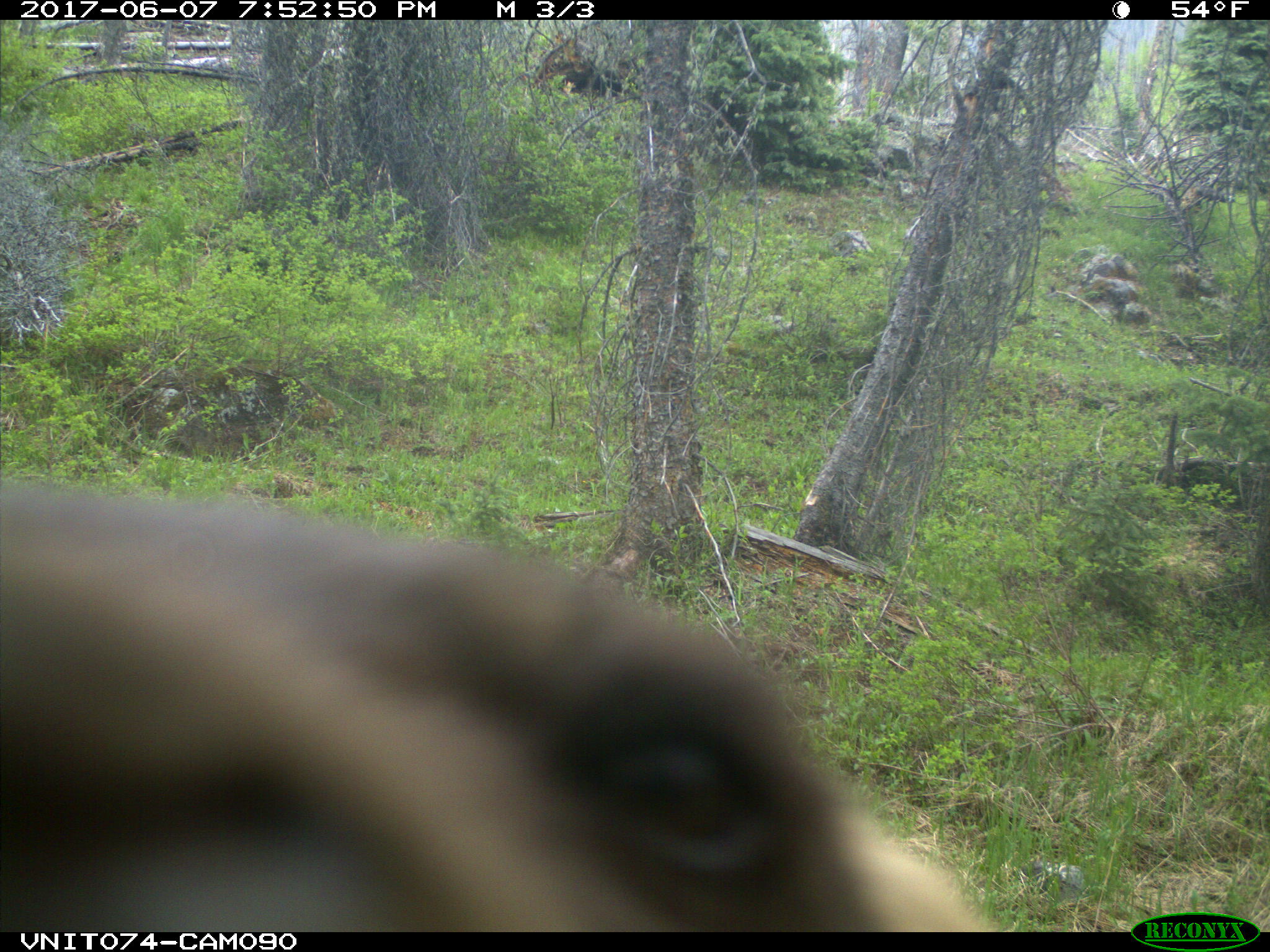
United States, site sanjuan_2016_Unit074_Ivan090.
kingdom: Animalia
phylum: Chordata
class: Mammalia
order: Carnivora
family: Ursidae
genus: Ursus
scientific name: Ursus americanus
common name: american black bear